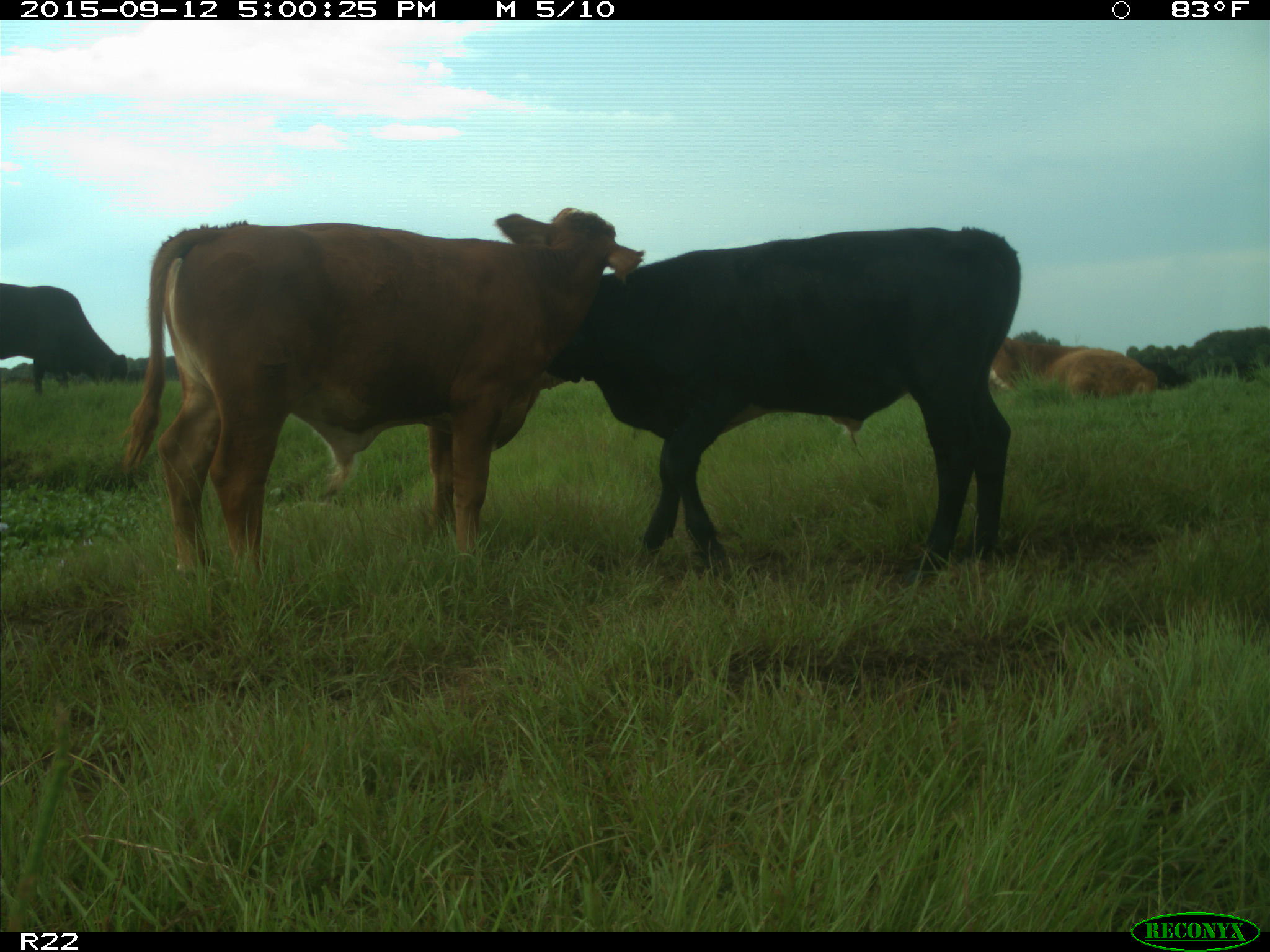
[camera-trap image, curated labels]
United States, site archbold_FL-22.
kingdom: Animalia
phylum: Chordata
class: Mammalia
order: Artiodactyla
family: Bovidae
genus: Bos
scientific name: Bos taurus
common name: domestic cow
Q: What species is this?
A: Bos taurus (domestic cow).